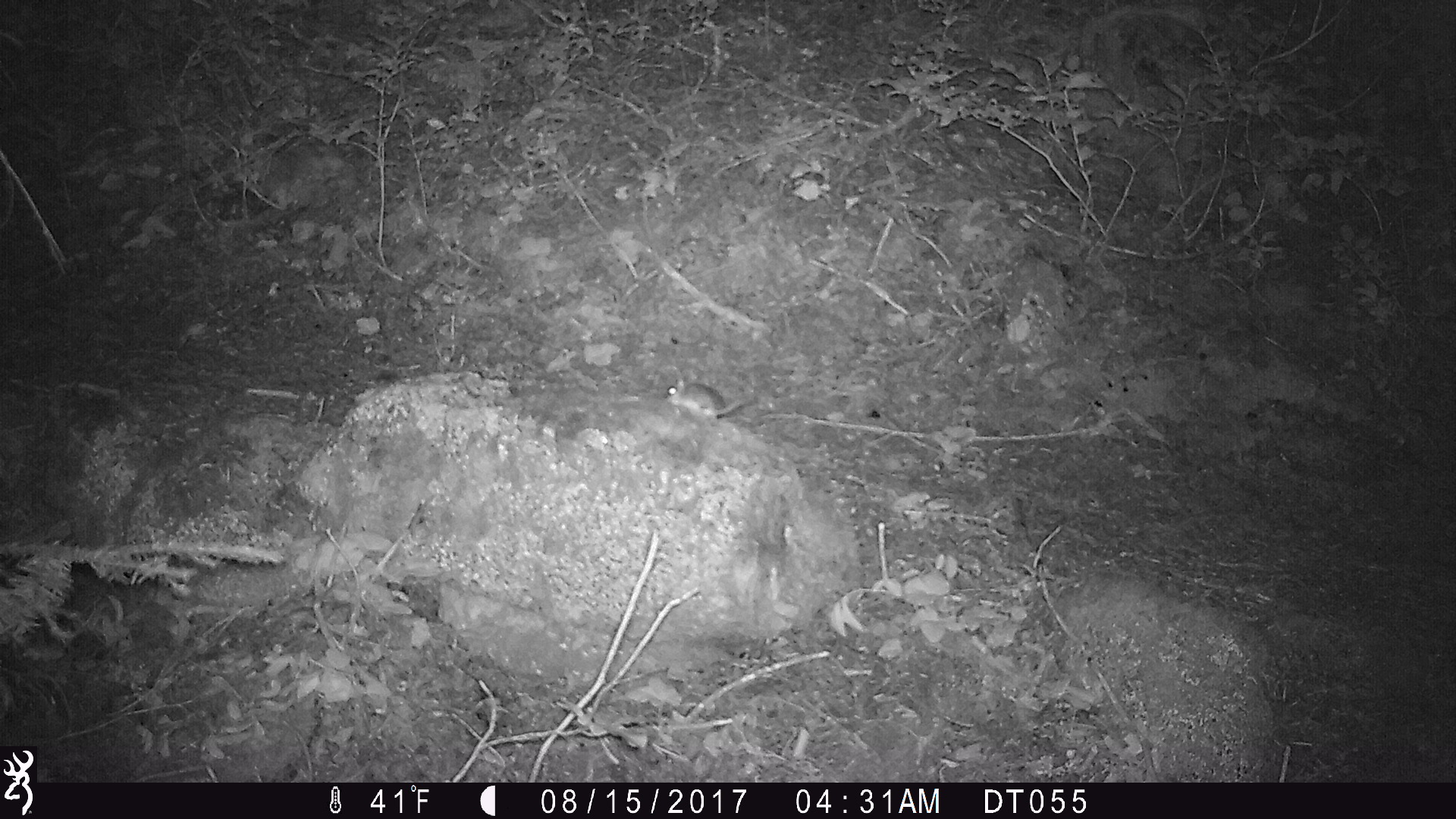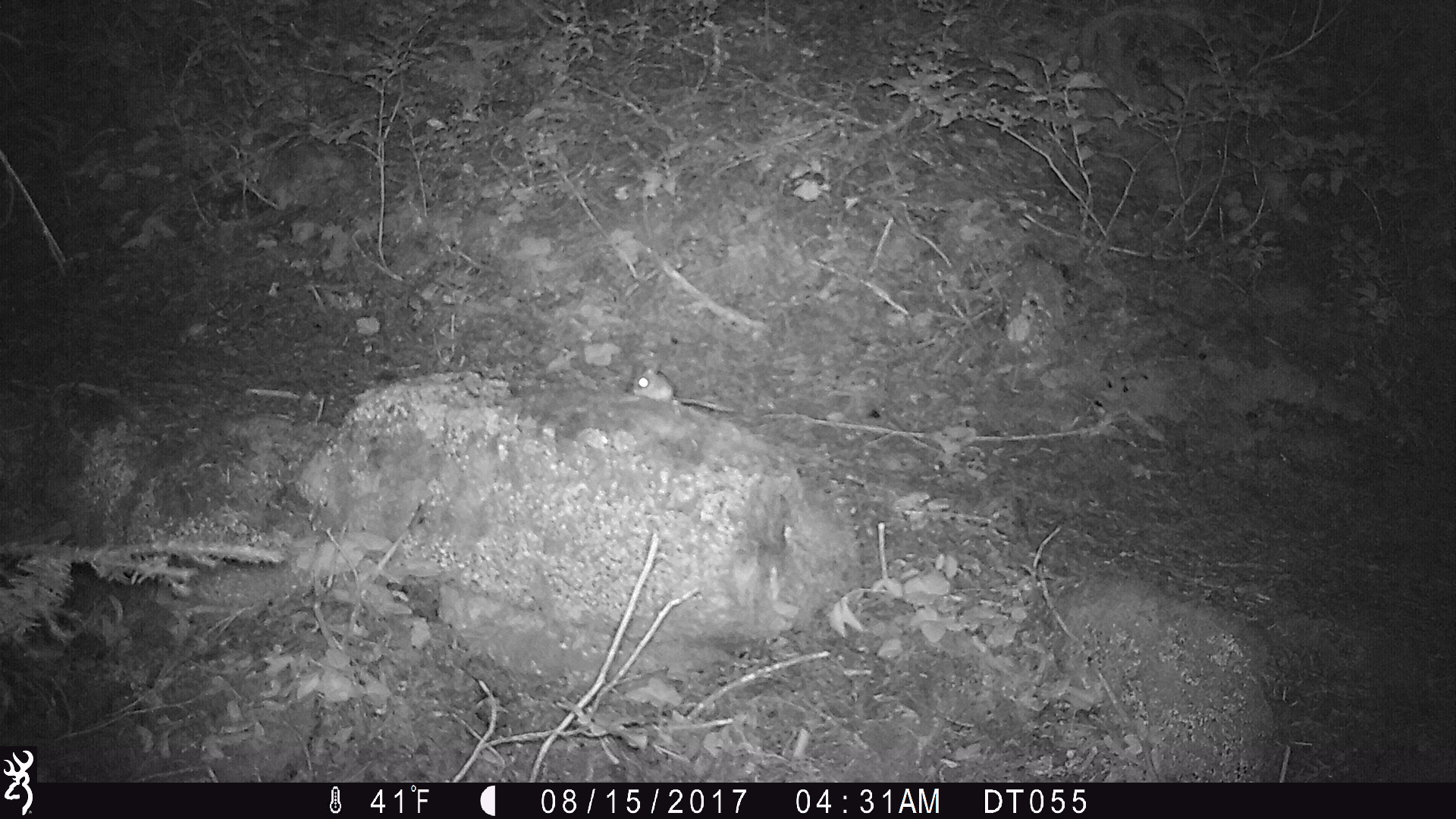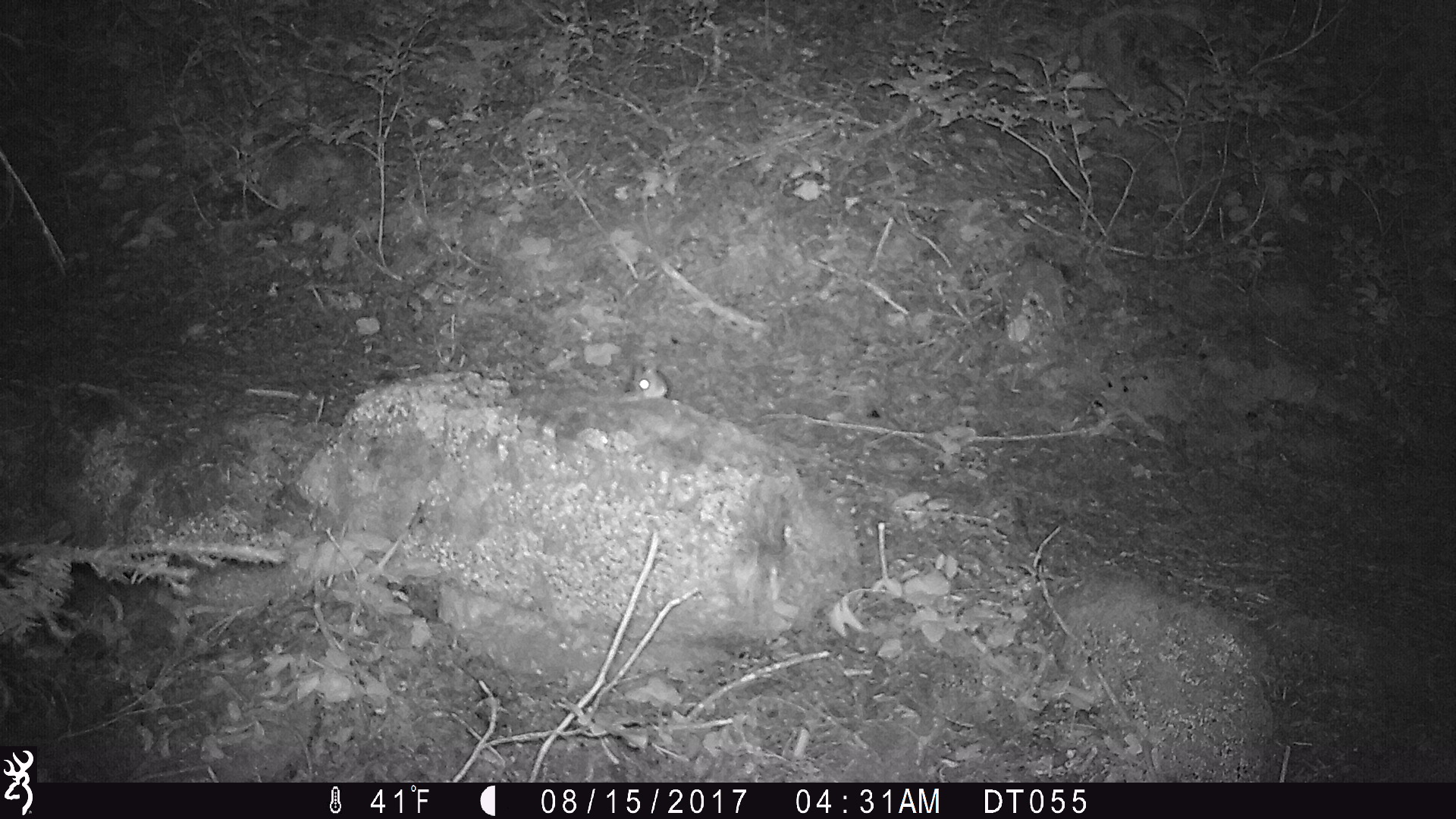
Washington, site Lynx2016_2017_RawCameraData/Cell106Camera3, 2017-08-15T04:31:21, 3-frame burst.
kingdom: Animalia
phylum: Chordata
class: Mammalia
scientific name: Mammalia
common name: small mammal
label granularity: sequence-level